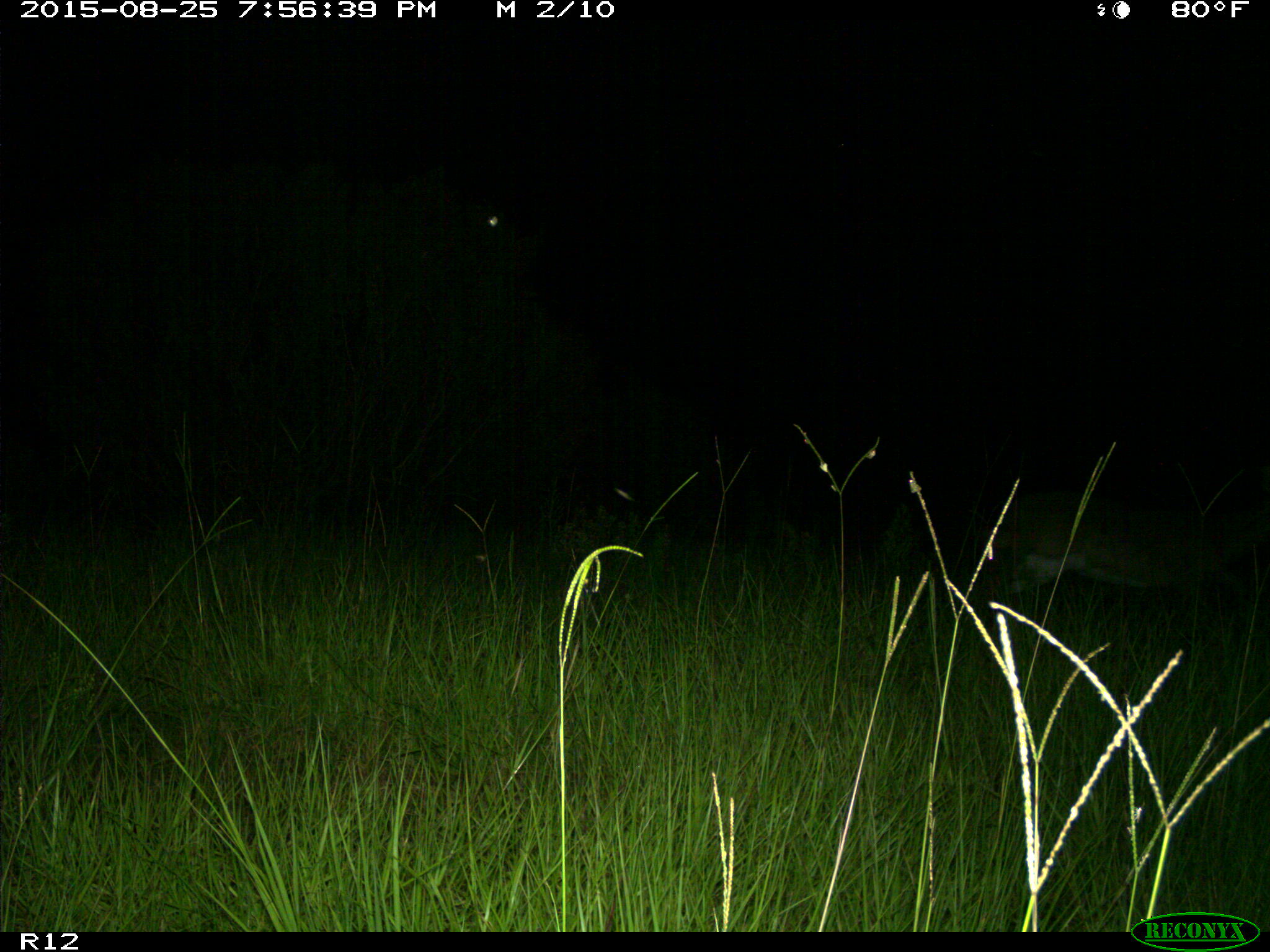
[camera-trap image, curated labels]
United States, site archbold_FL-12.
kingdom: Animalia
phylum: Chordata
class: Mammalia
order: Artiodactyla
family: Cervidae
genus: Odocoileus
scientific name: Odocoileus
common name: deer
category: unidentified deer